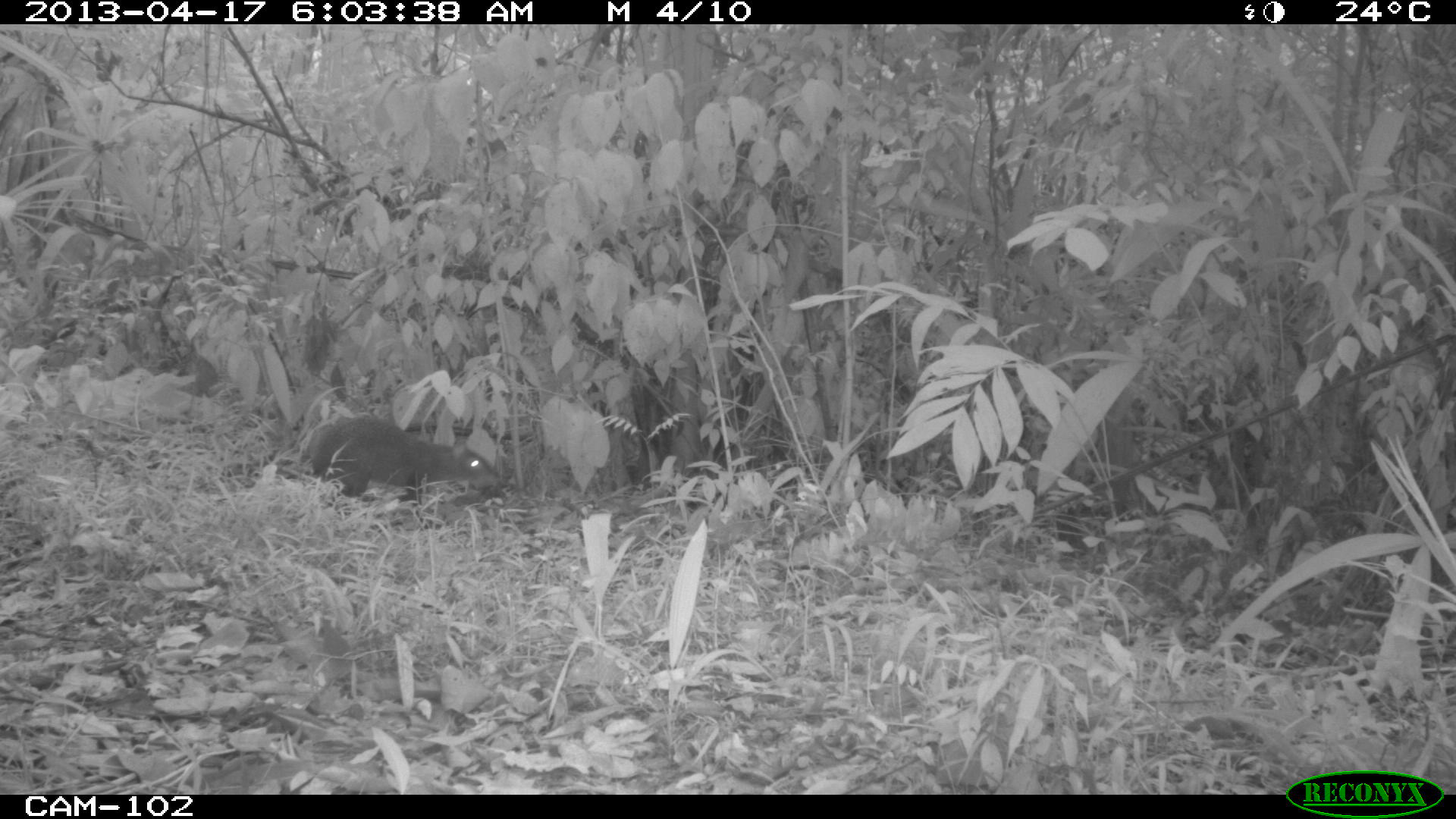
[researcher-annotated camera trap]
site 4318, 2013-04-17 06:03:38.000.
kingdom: Animalia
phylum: Chordata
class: Mammalia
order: Rodentia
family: Dasyproctidae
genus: Dasyprocta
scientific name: Dasyprocta punctata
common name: central american agouti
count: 1